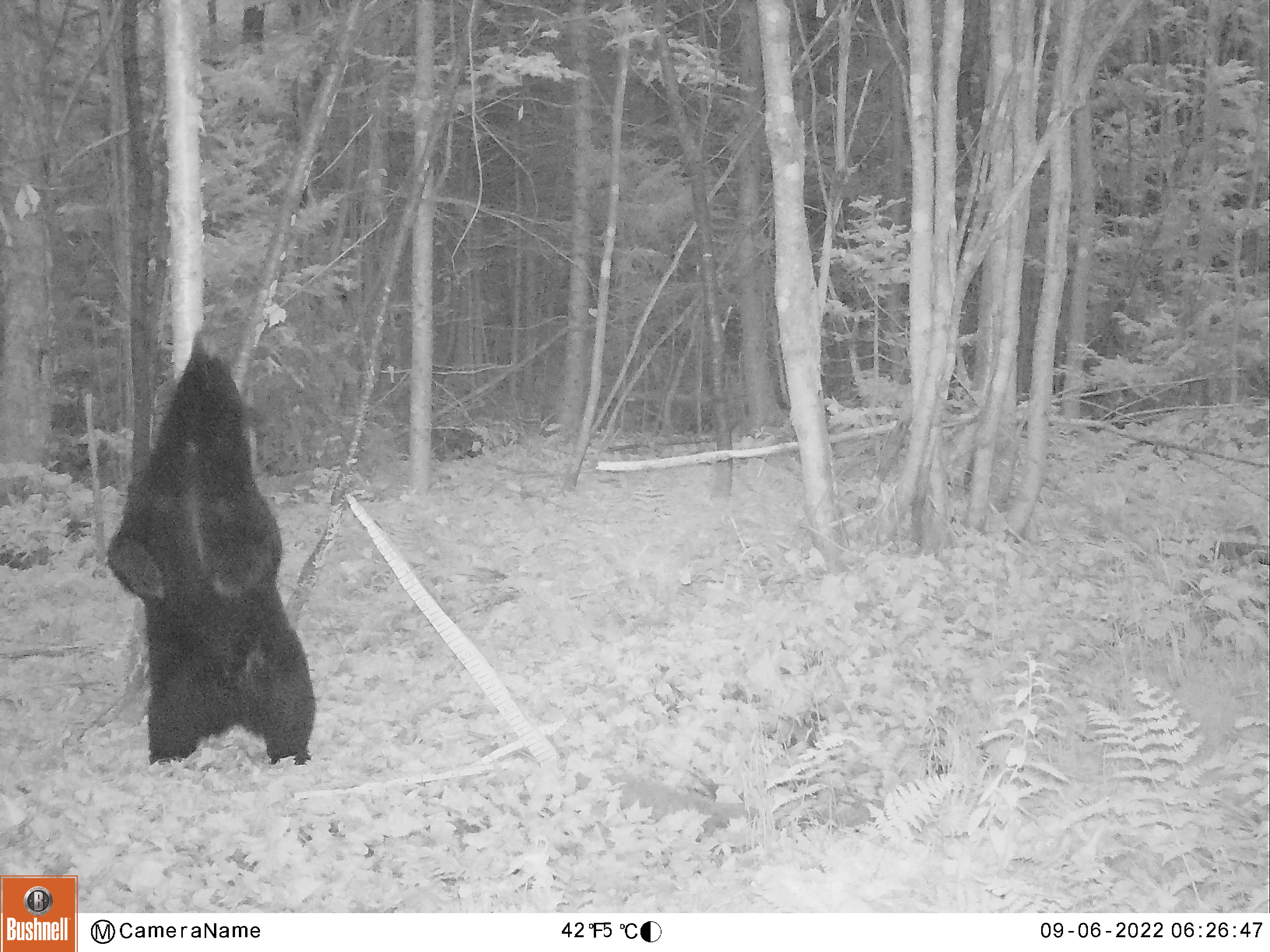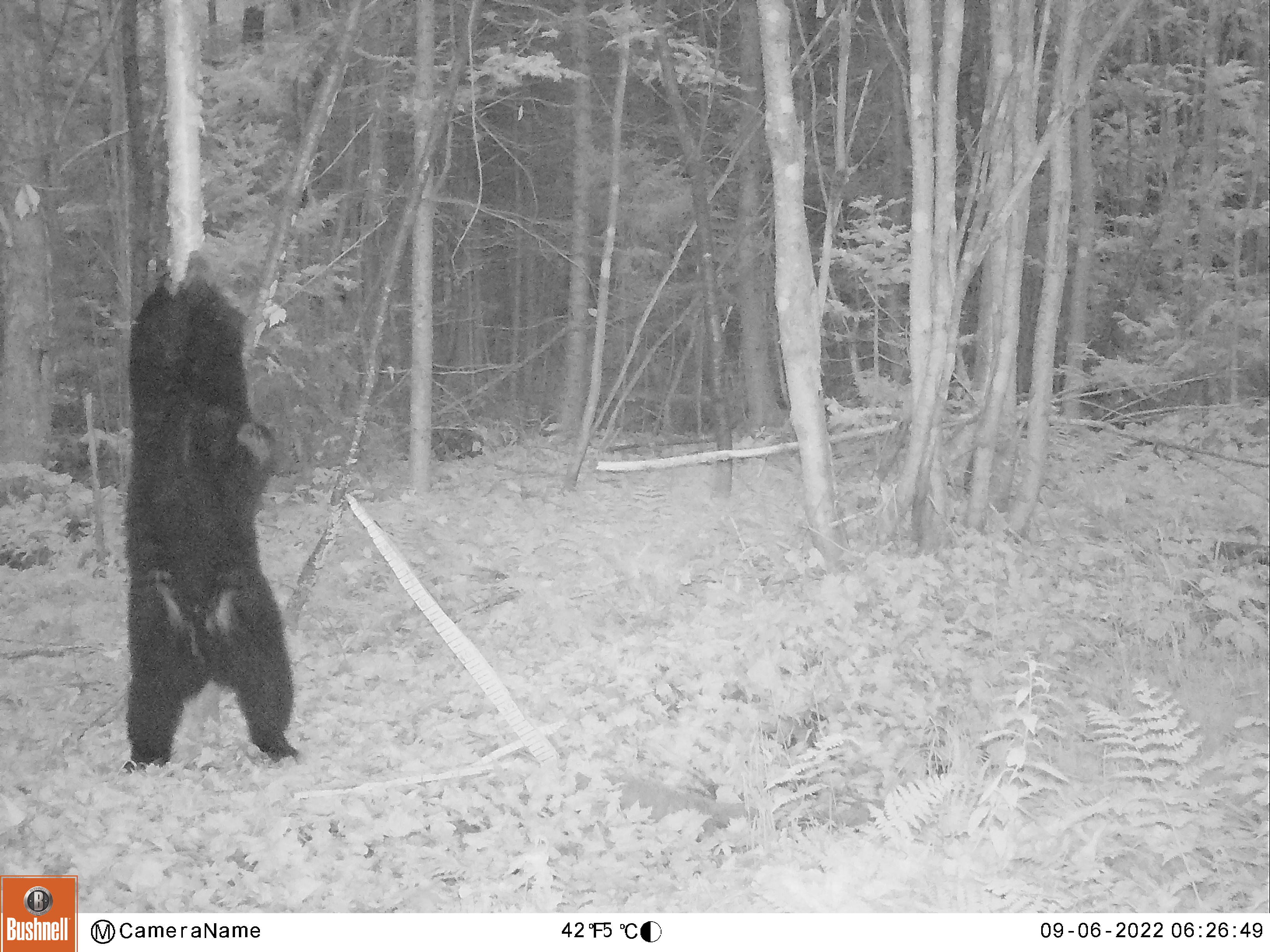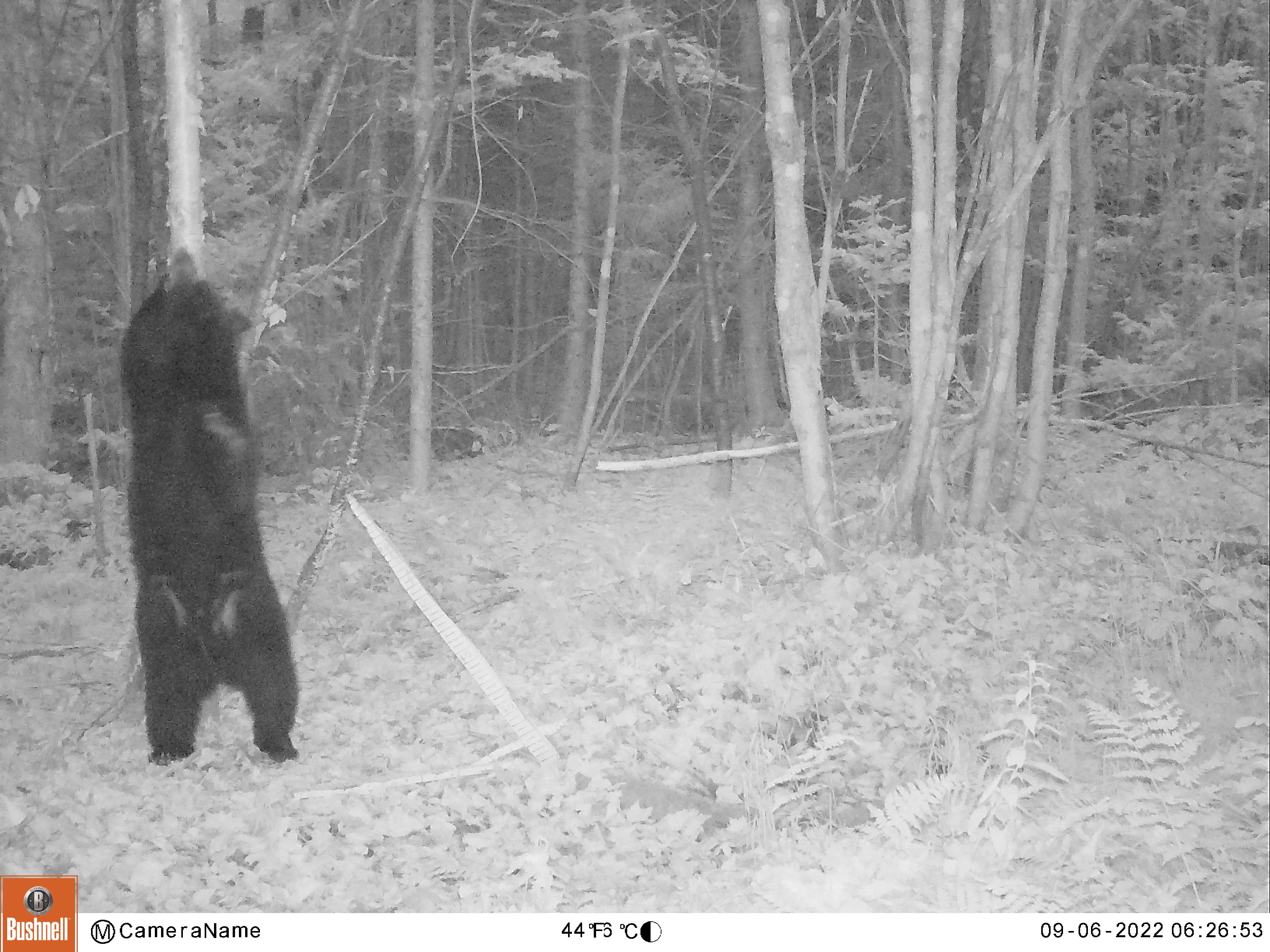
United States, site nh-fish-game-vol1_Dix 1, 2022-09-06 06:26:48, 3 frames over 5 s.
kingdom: Animalia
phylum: Chordata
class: Mammalia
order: Carnivora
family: Ursidae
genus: Ursus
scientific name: Ursus americanus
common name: black bear